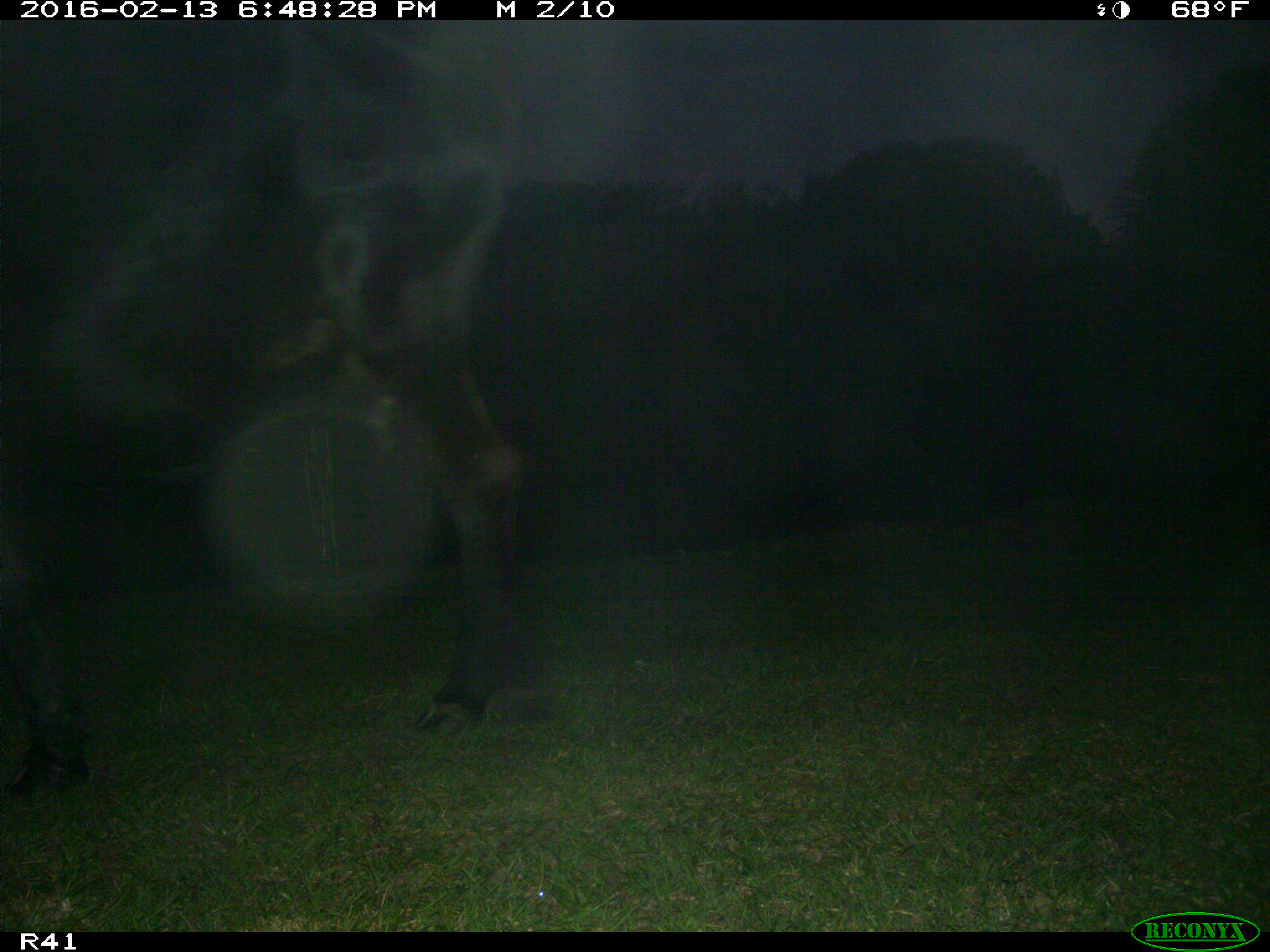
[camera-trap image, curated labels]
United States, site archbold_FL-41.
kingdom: Animalia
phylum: Chordata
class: Mammalia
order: Artiodactyla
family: Bovidae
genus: Bos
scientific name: Bos taurus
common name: domestic cow